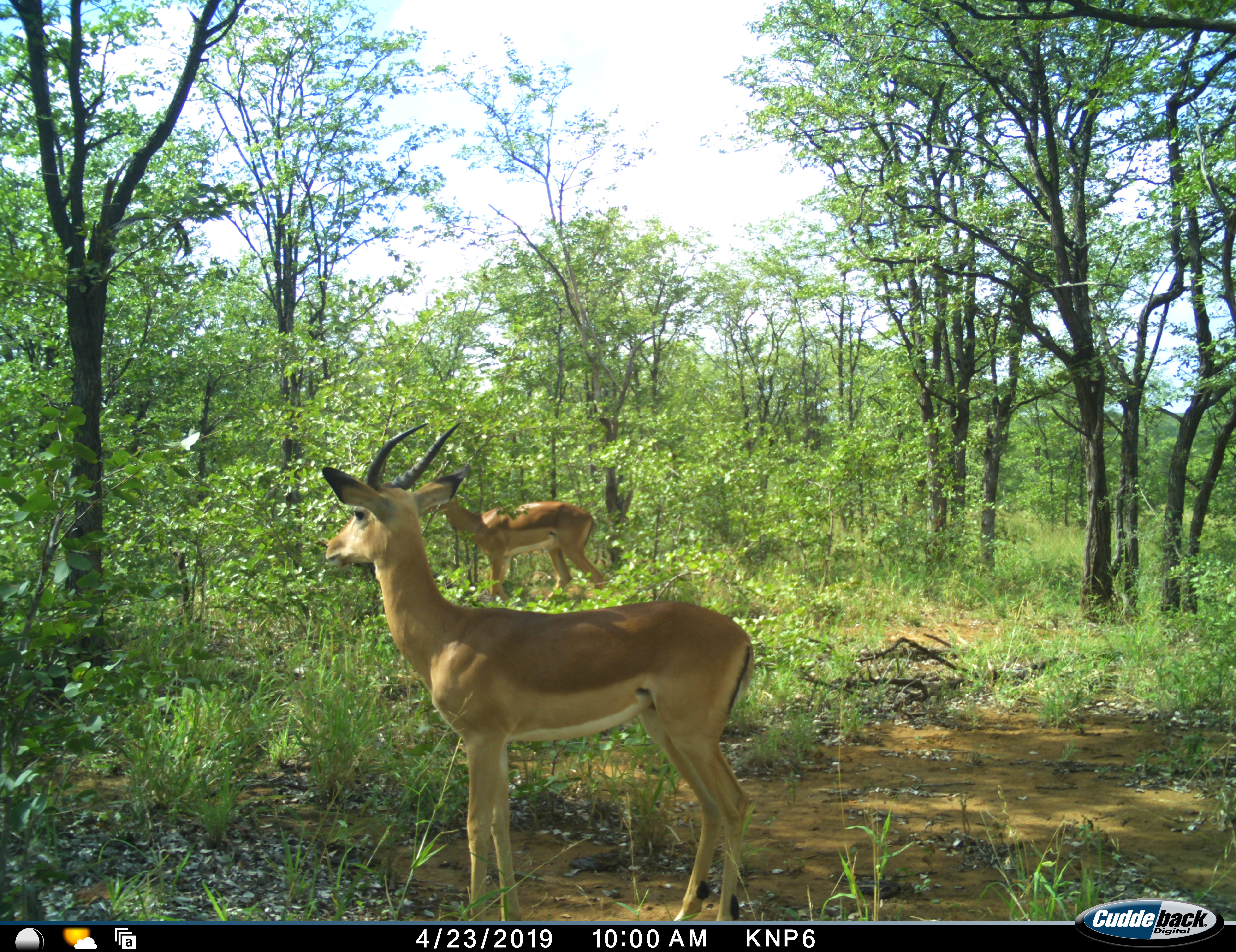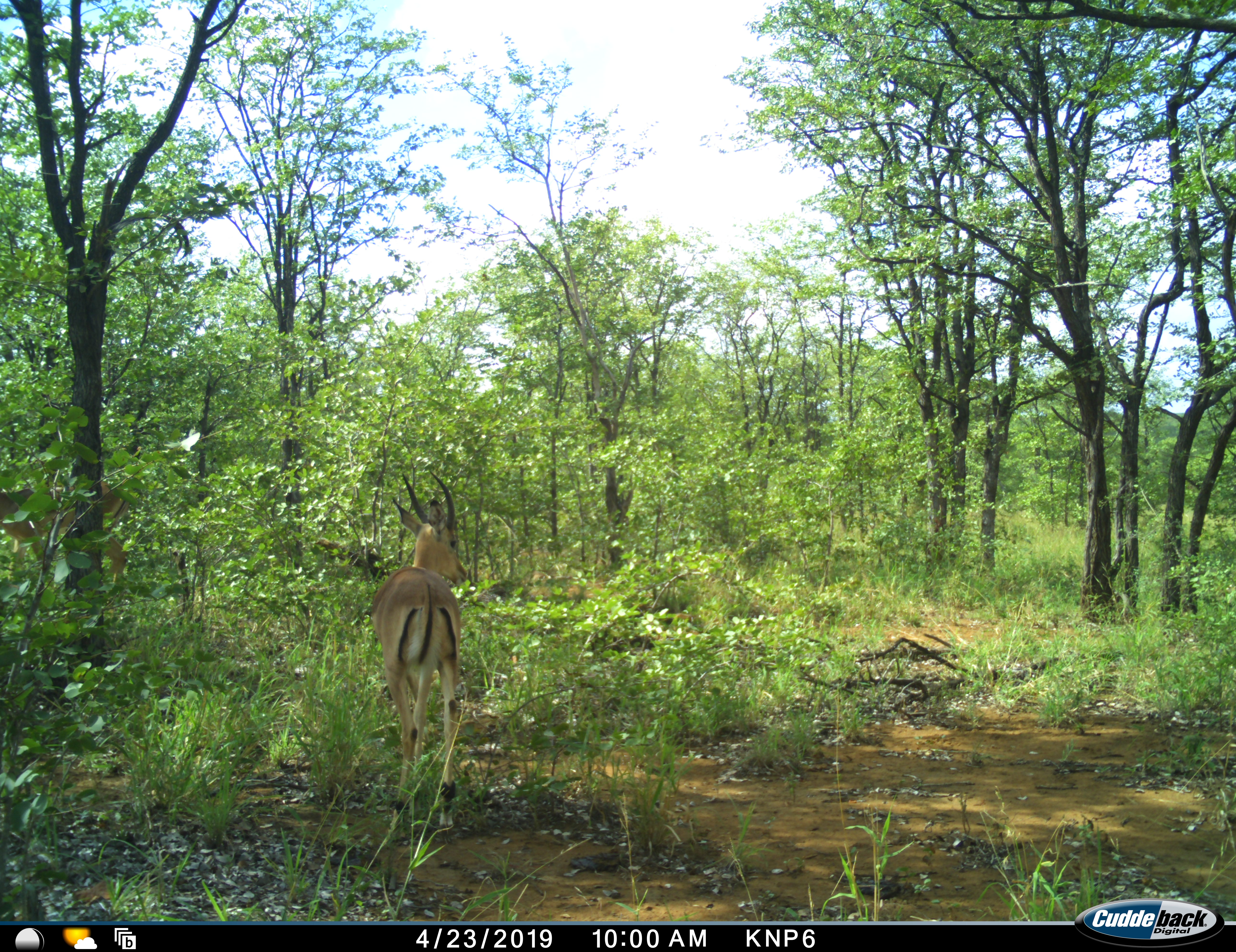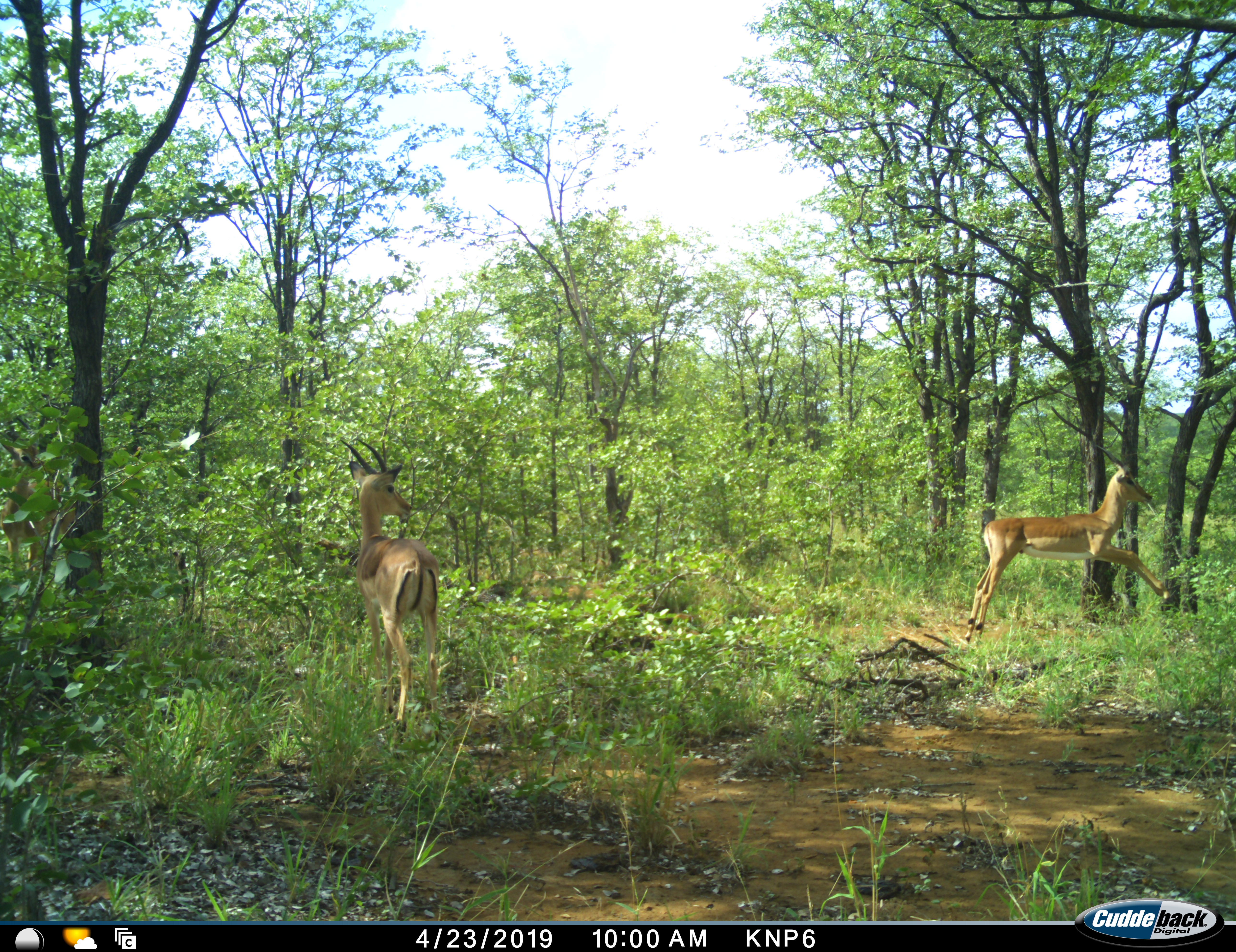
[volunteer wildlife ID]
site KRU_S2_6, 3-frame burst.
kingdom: Animalia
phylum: Chordata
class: Mammalia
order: Artiodactyla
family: Bovidae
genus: Aepyceros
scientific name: Aepyceros melampus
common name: impala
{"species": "impala (Aepyceros melampus)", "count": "2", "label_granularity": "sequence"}